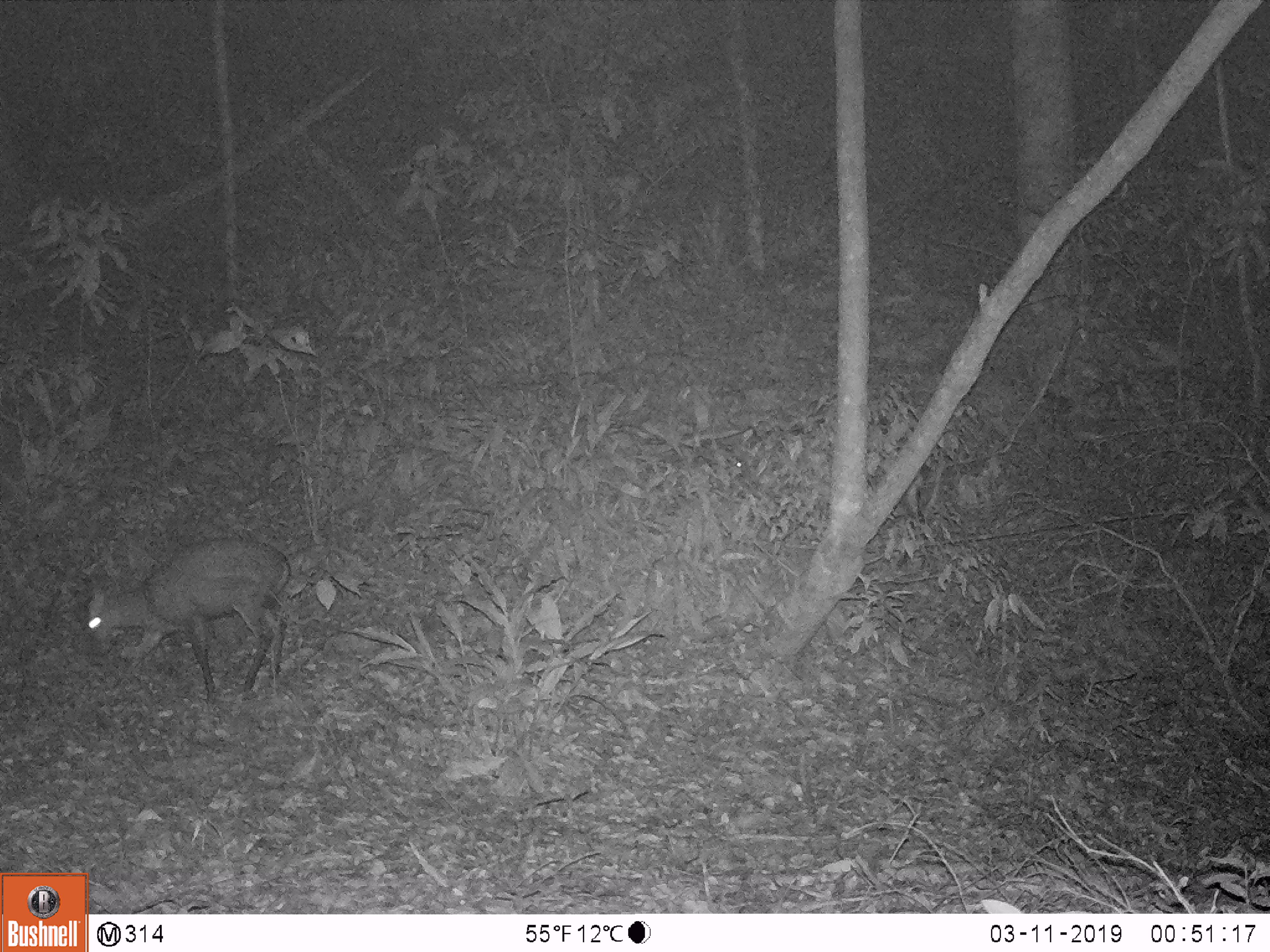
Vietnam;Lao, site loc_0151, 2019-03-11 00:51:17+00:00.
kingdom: Animalia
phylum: Chordata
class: Mammalia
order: Artiodactyla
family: Cervidae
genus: Muntiacus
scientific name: Muntiacus rooseveltorum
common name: roosevelt's muntjac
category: roosevelts muntjac group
Roosevelts muntjac group (roosevelt's muntjac) (Muntiacus rooseveltorum). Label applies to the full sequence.